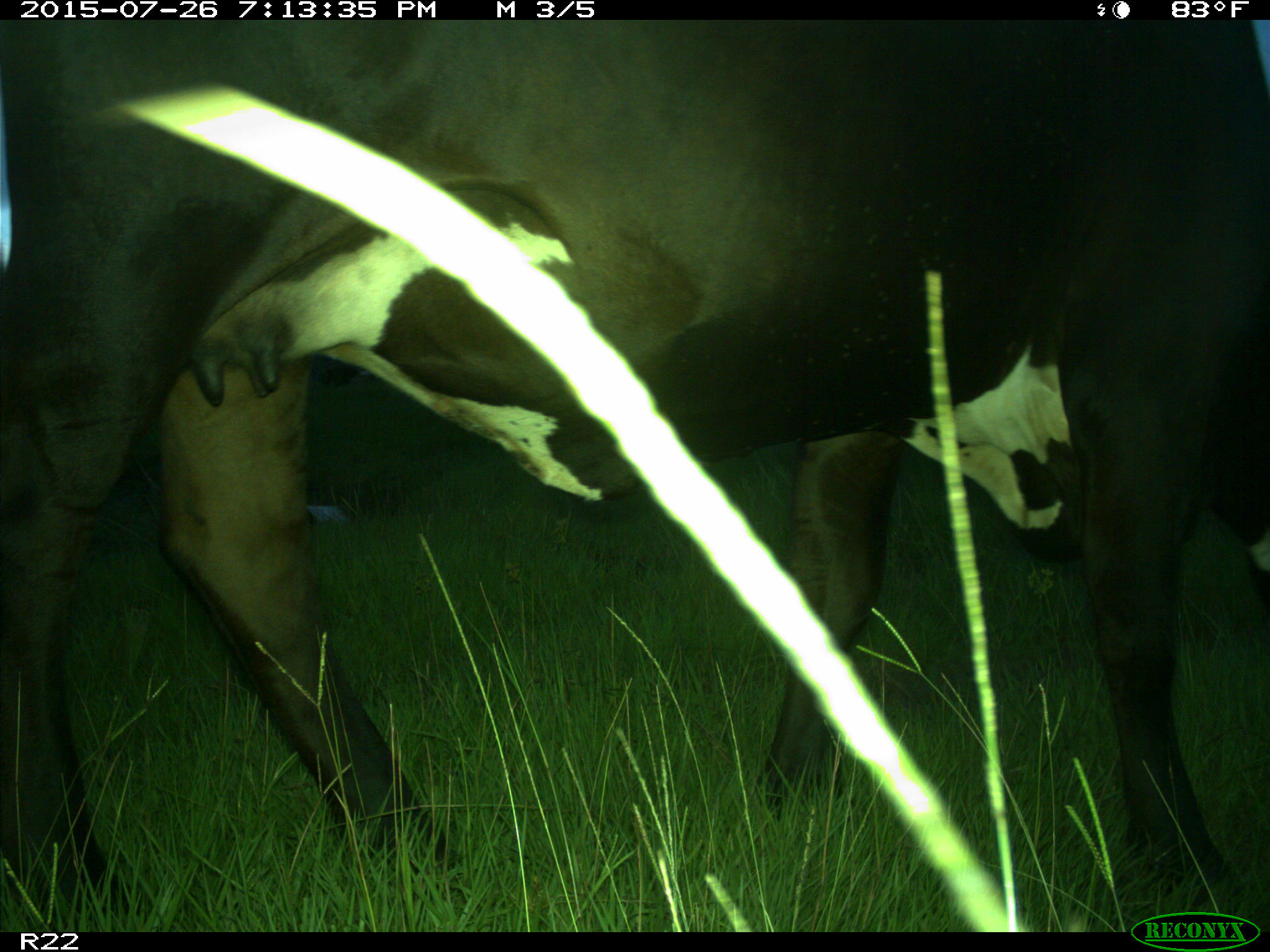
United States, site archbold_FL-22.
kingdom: Animalia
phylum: Chordata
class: Mammalia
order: Artiodactyla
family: Bovidae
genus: Bos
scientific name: Bos taurus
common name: domestic cow